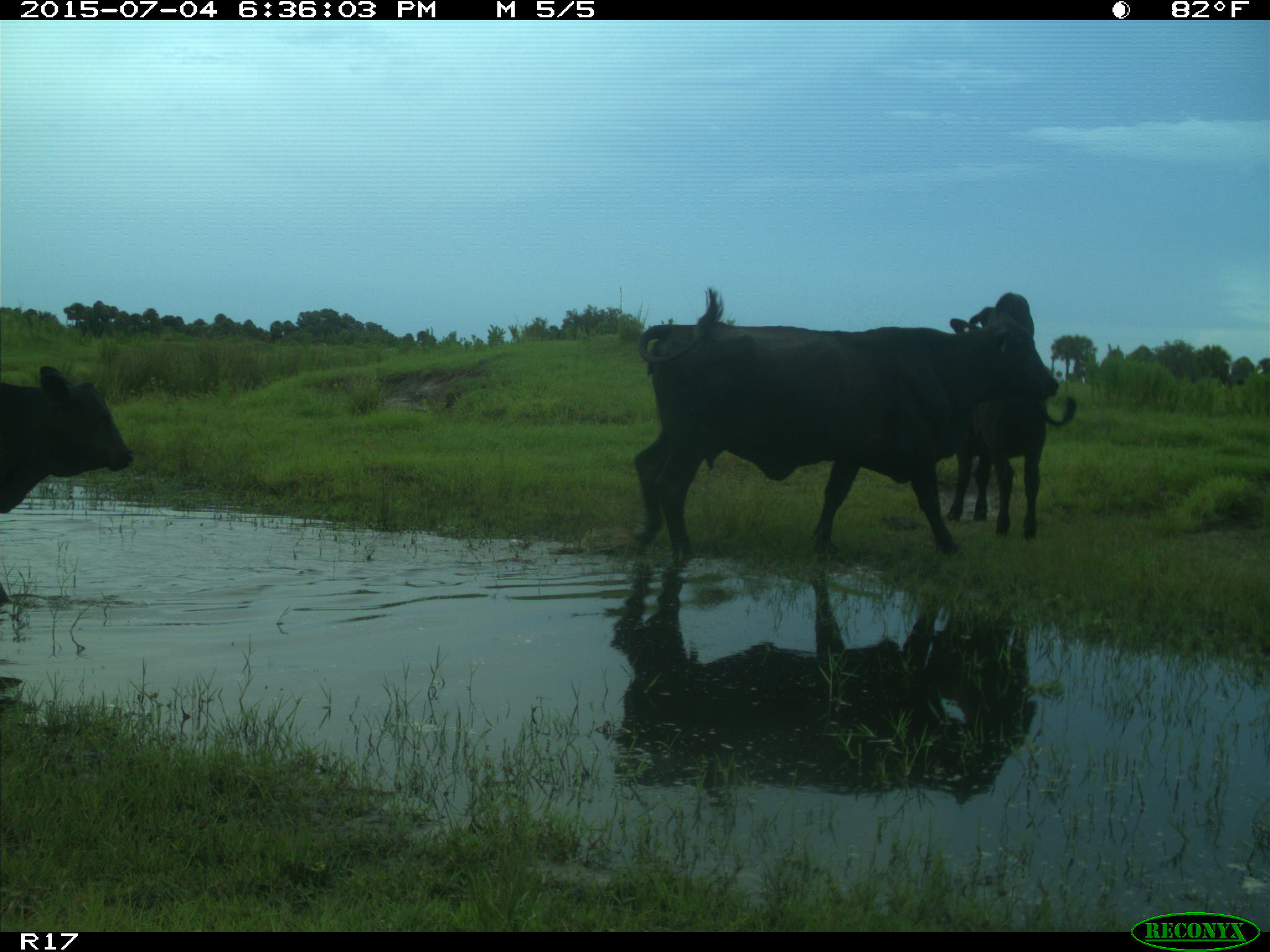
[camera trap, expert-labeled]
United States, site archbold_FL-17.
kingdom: Animalia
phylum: Chordata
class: Mammalia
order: Artiodactyla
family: Bovidae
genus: Bos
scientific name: Bos taurus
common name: domestic cow